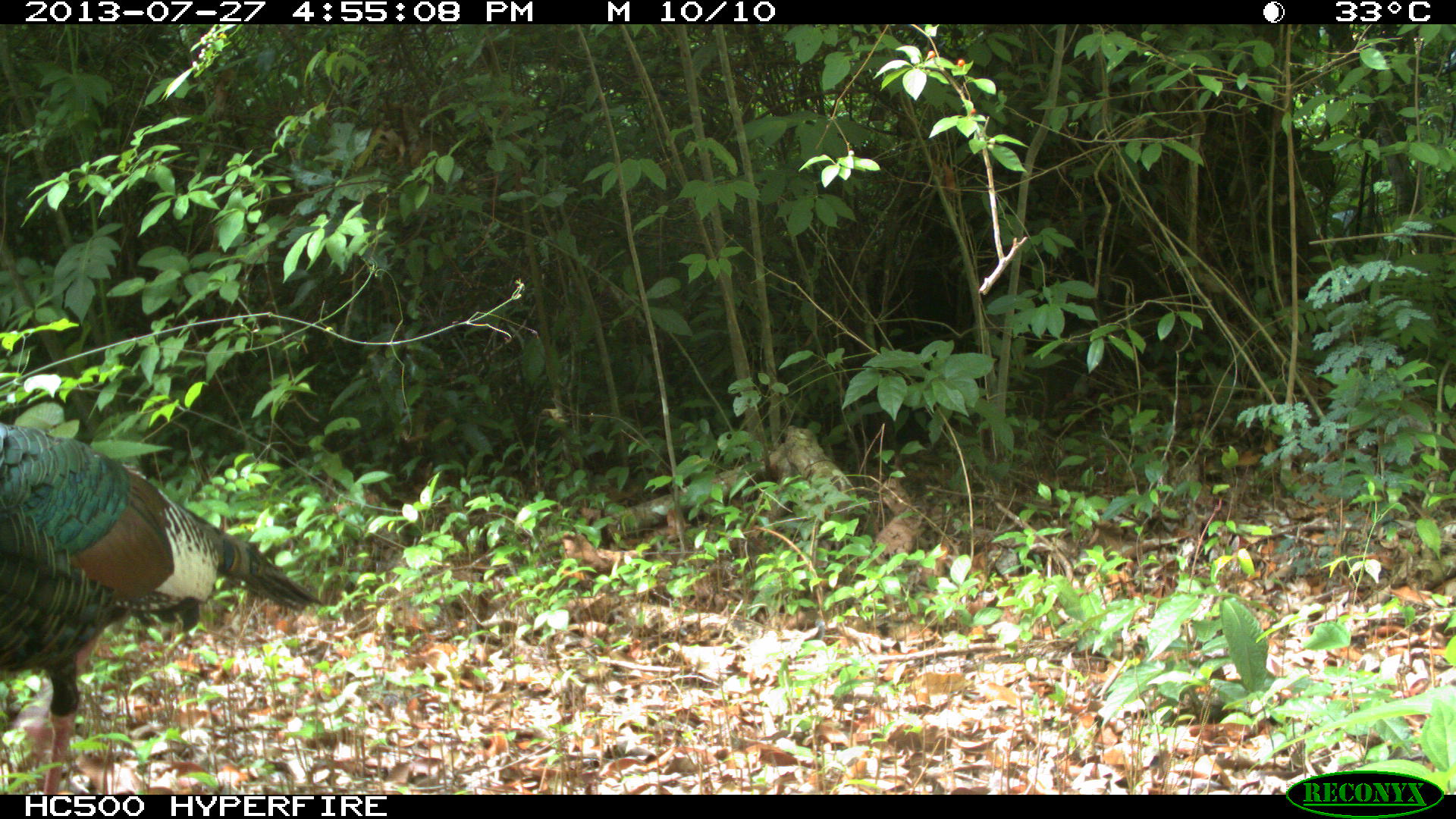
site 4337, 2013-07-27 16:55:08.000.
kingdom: Animalia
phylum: Chordata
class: Aves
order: Galliformes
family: Phasianidae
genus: Meleagris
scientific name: Meleagris ocellata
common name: ocellated turkey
Meleagris ocellata (ocellated turkey), count 1.